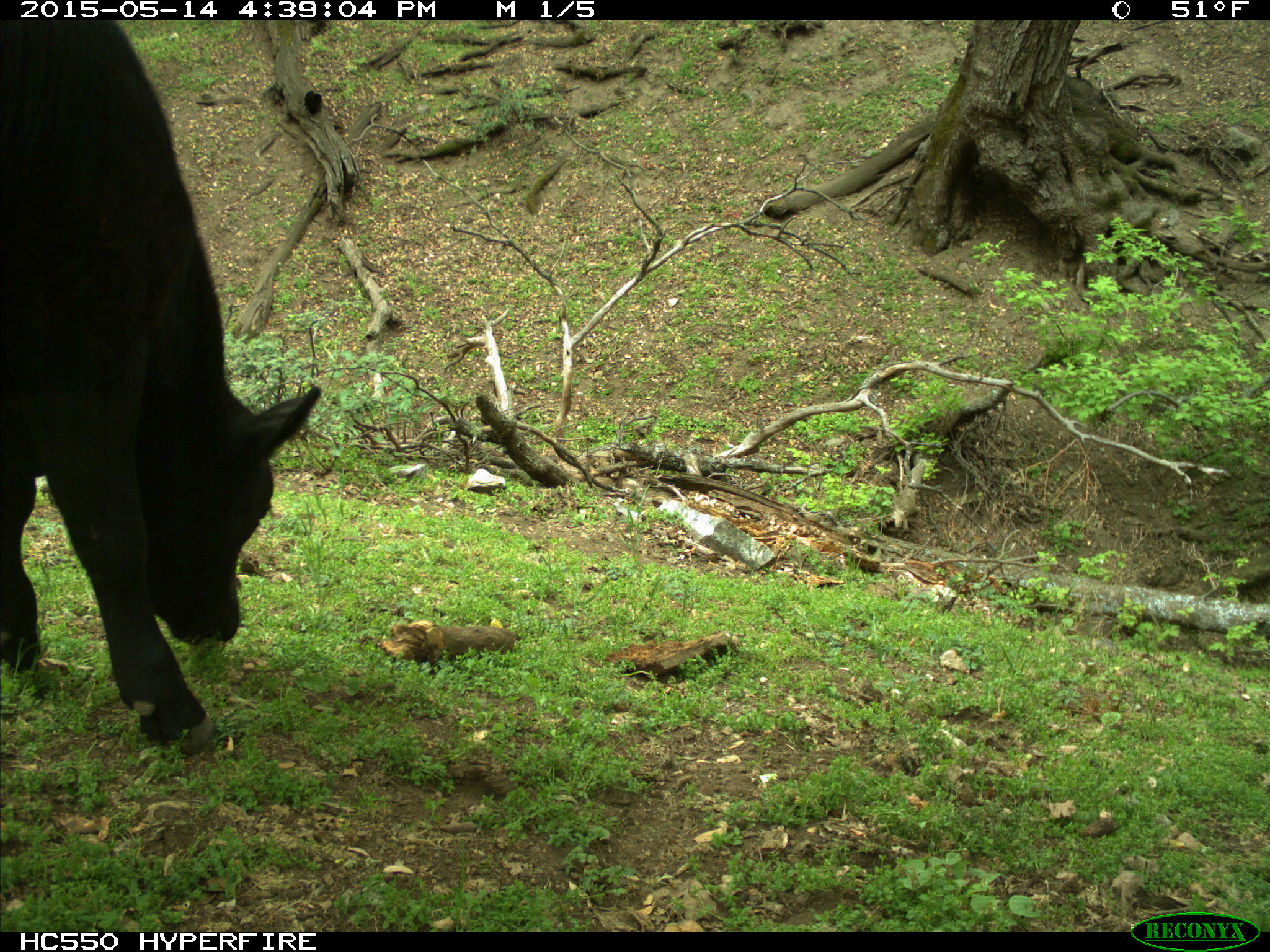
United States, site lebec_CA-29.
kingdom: Animalia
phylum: Chordata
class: Mammalia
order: Artiodactyla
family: Bovidae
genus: Bos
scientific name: Bos taurus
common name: domestic cow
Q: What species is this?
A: Bos taurus (domestic cow).